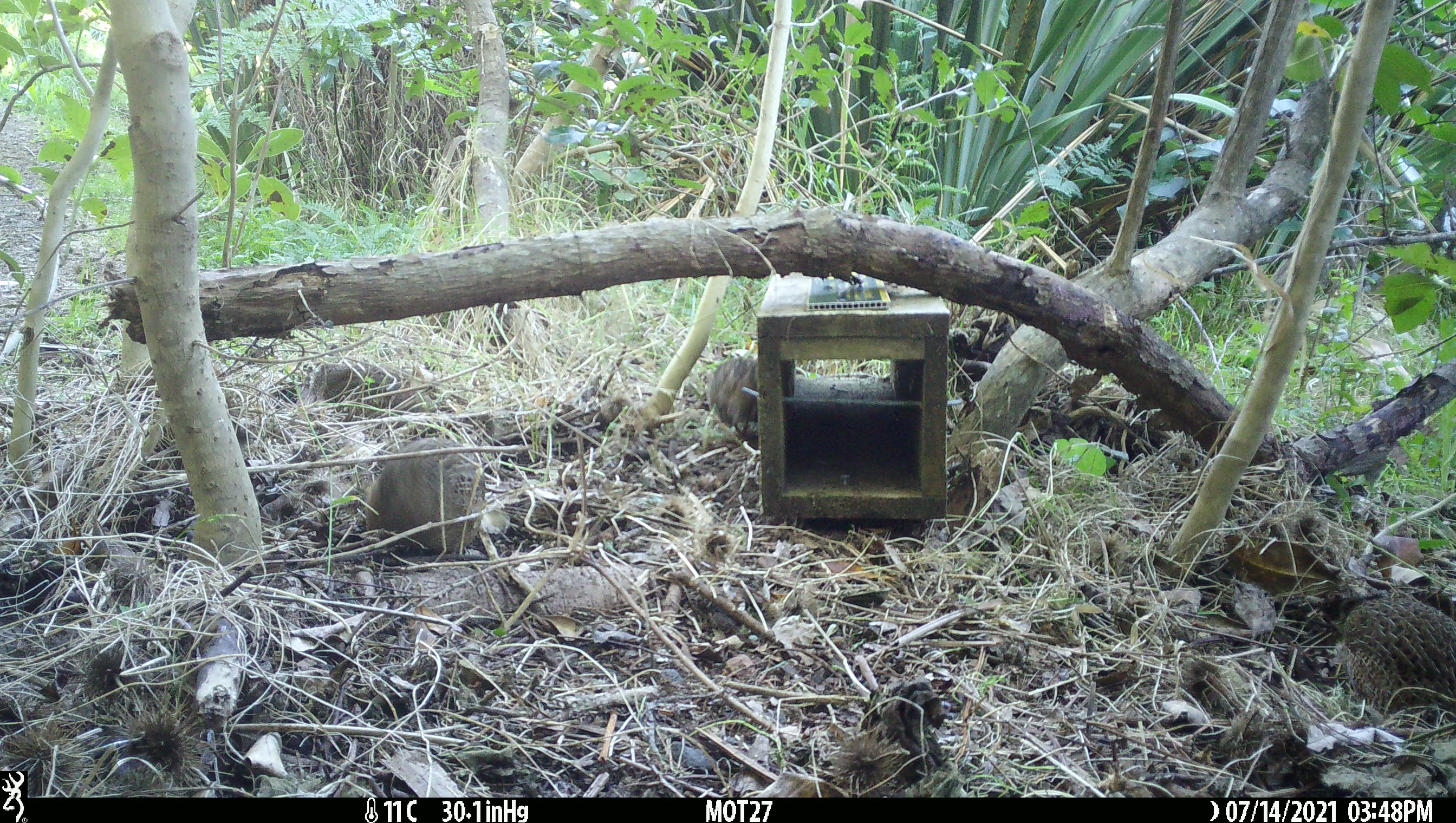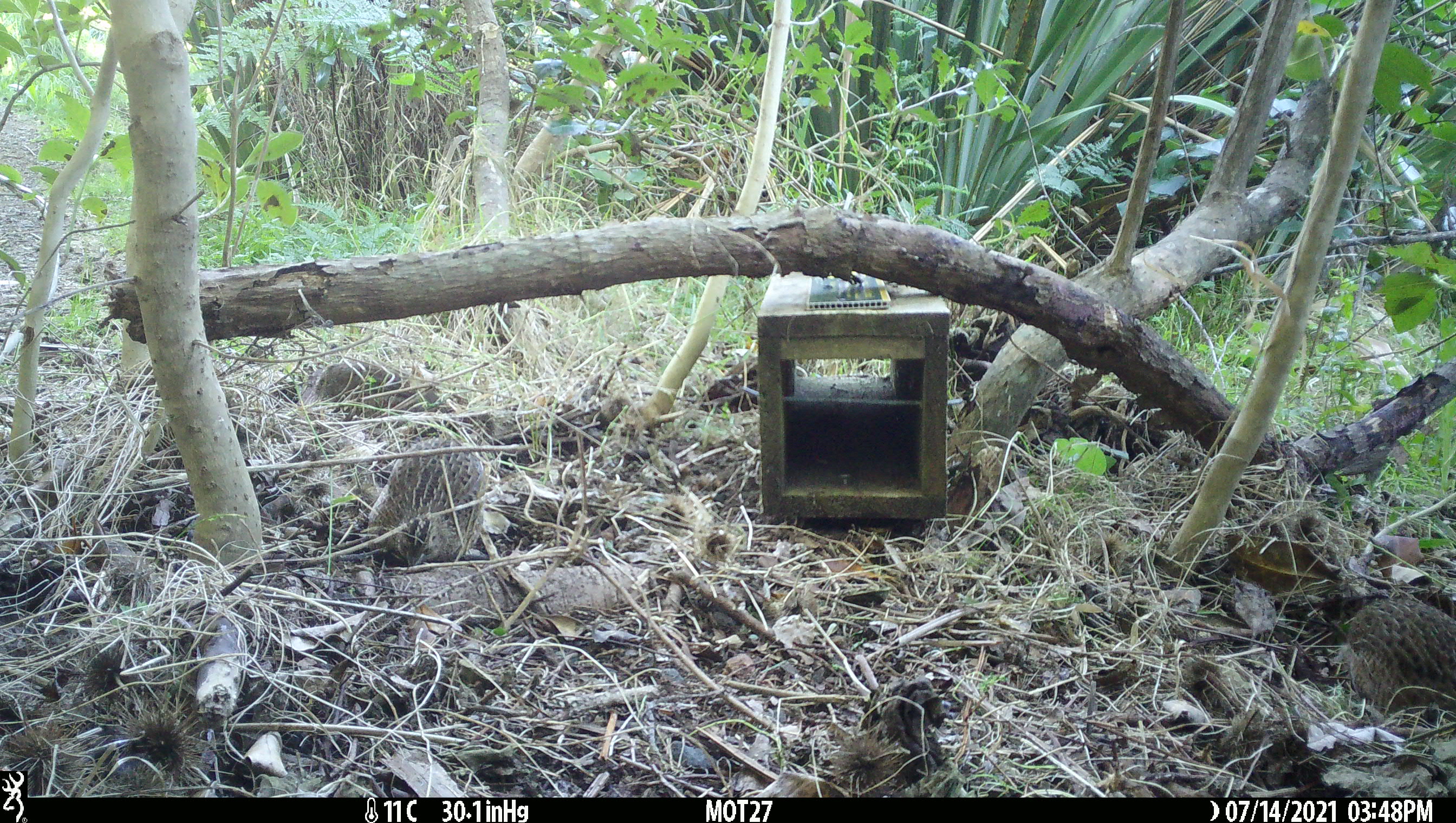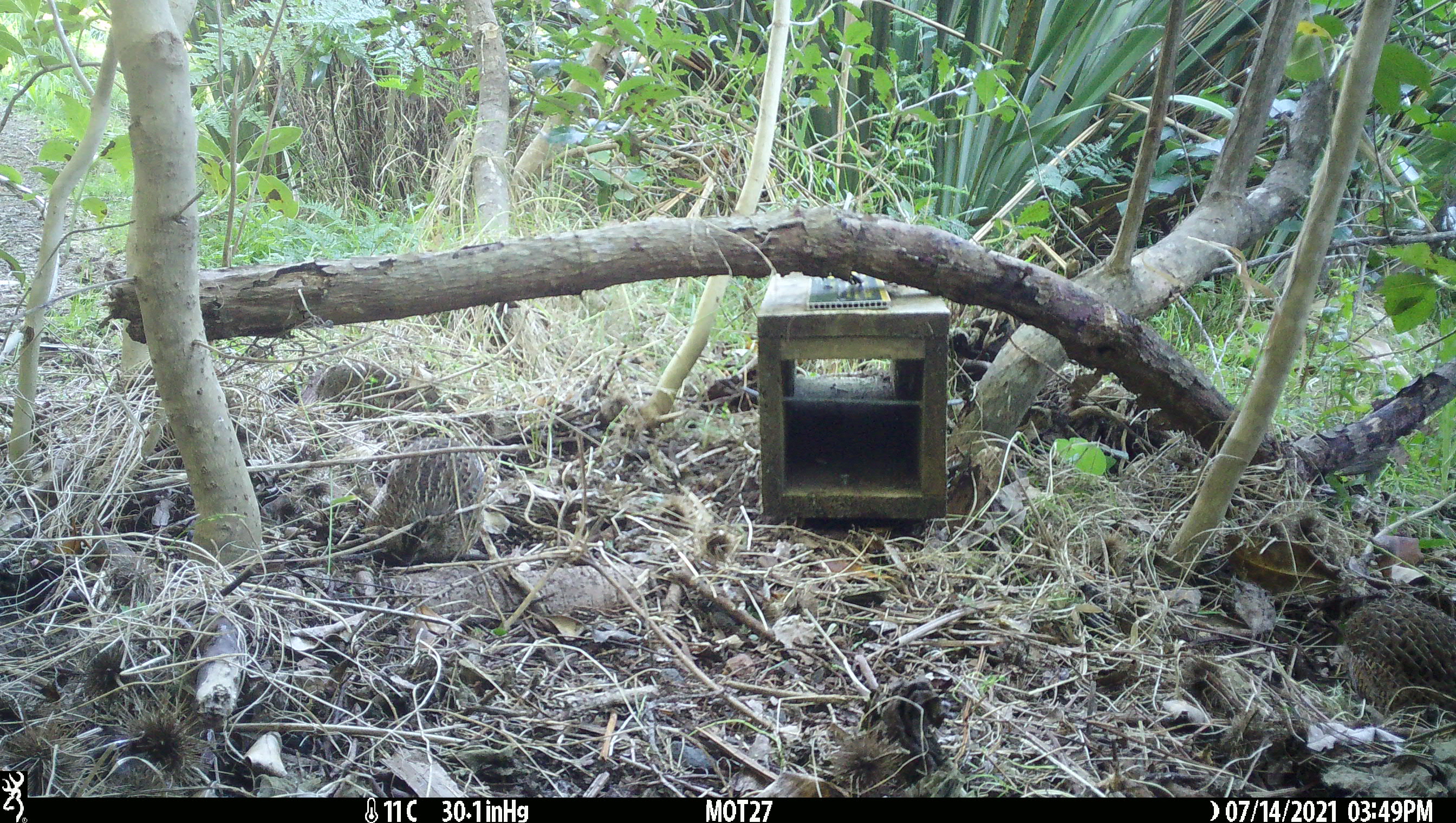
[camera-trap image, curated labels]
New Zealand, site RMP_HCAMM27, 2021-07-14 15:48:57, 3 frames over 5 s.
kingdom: Animalia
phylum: Chordata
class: Aves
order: Galliformes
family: Phasianidae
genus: Synoicus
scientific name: Synoicus ypsilophorus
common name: brown quail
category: quail brown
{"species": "quail brown (brown quail) (Synoicus ypsilophorus)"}